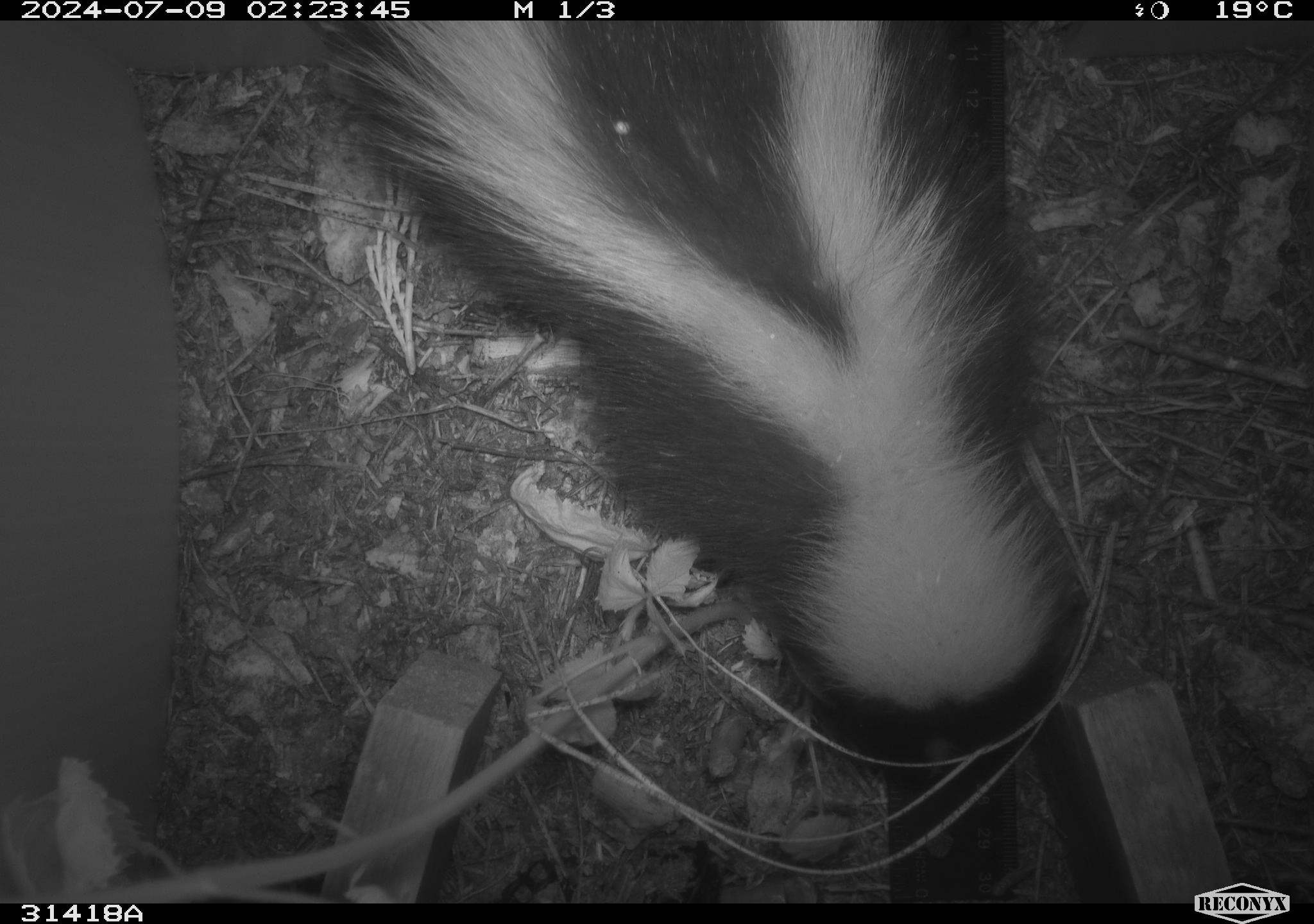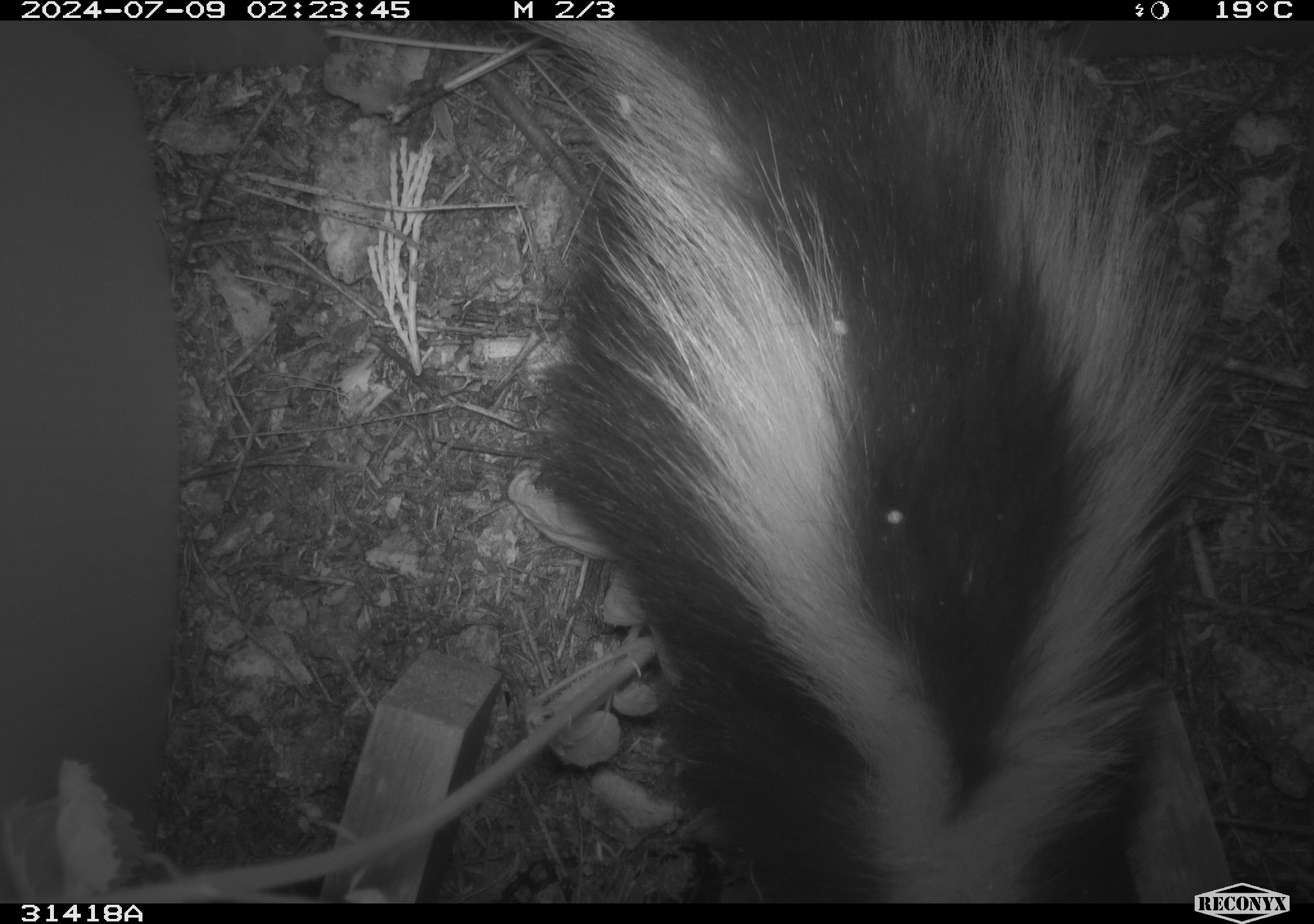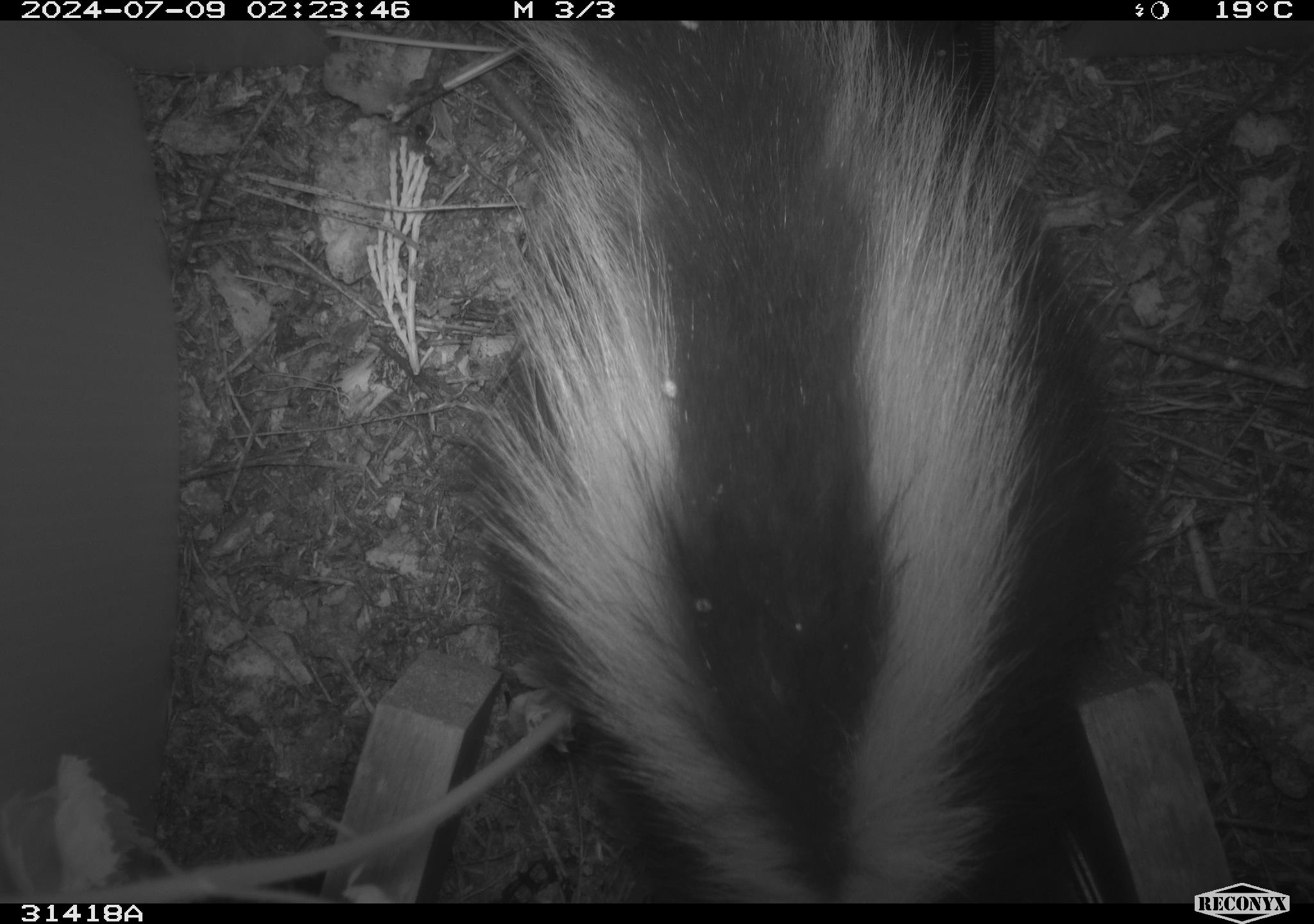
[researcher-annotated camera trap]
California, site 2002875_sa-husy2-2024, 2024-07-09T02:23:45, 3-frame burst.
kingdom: Animalia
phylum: Chordata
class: Mammalia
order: Carnivora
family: Mephitidae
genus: Mephitis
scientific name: Mephitis mephitis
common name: striped skunk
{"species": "striped skunk (Mephitis mephitis)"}